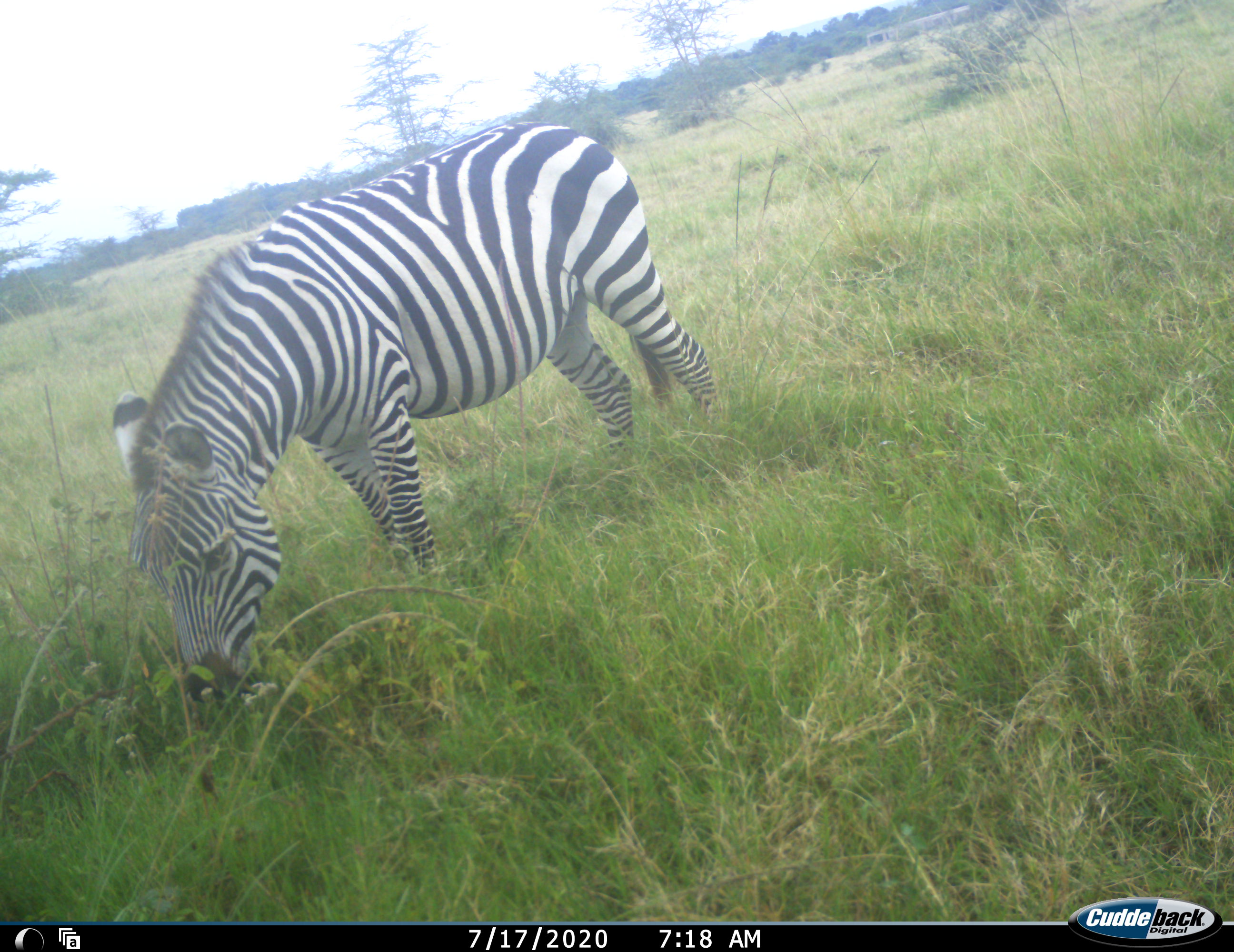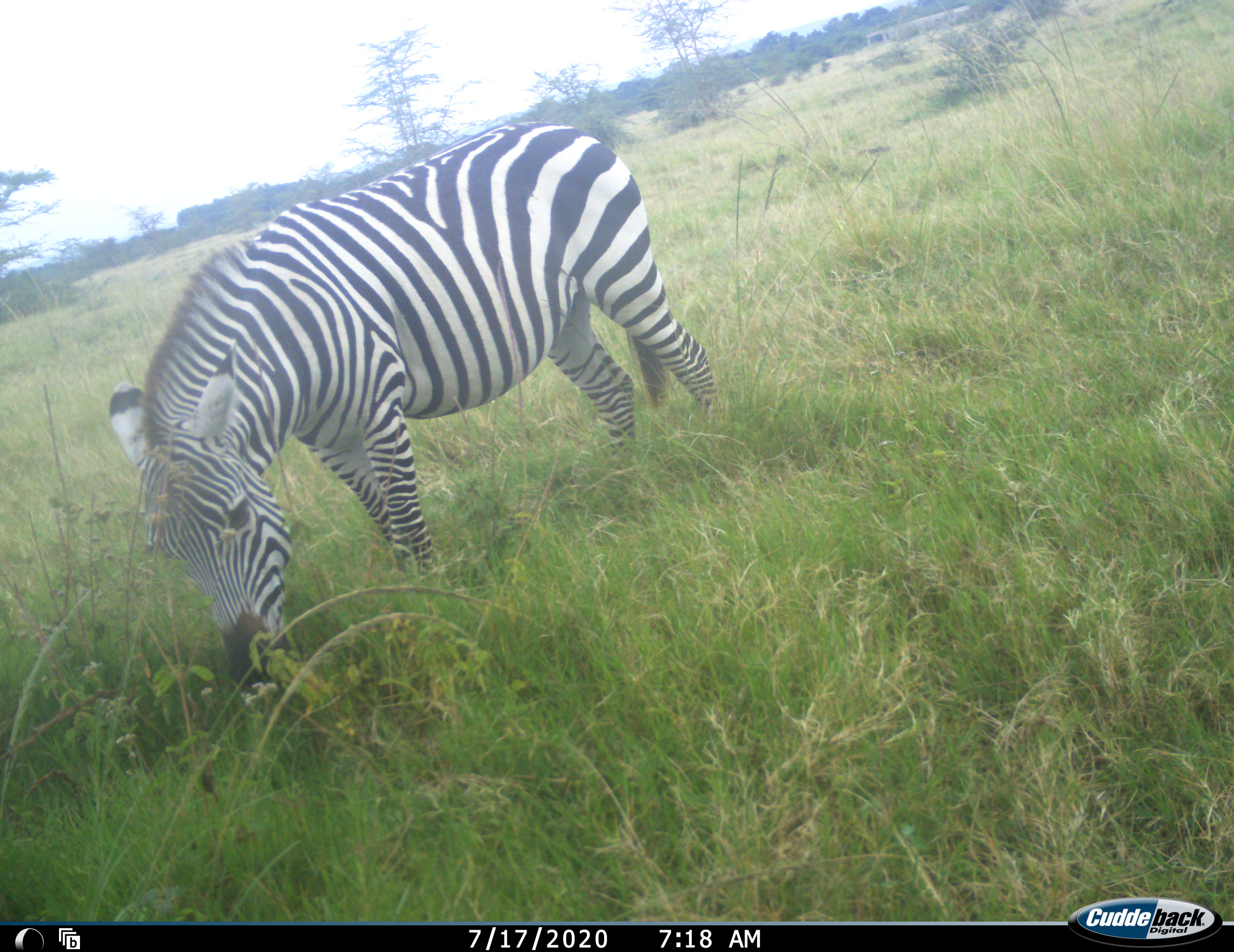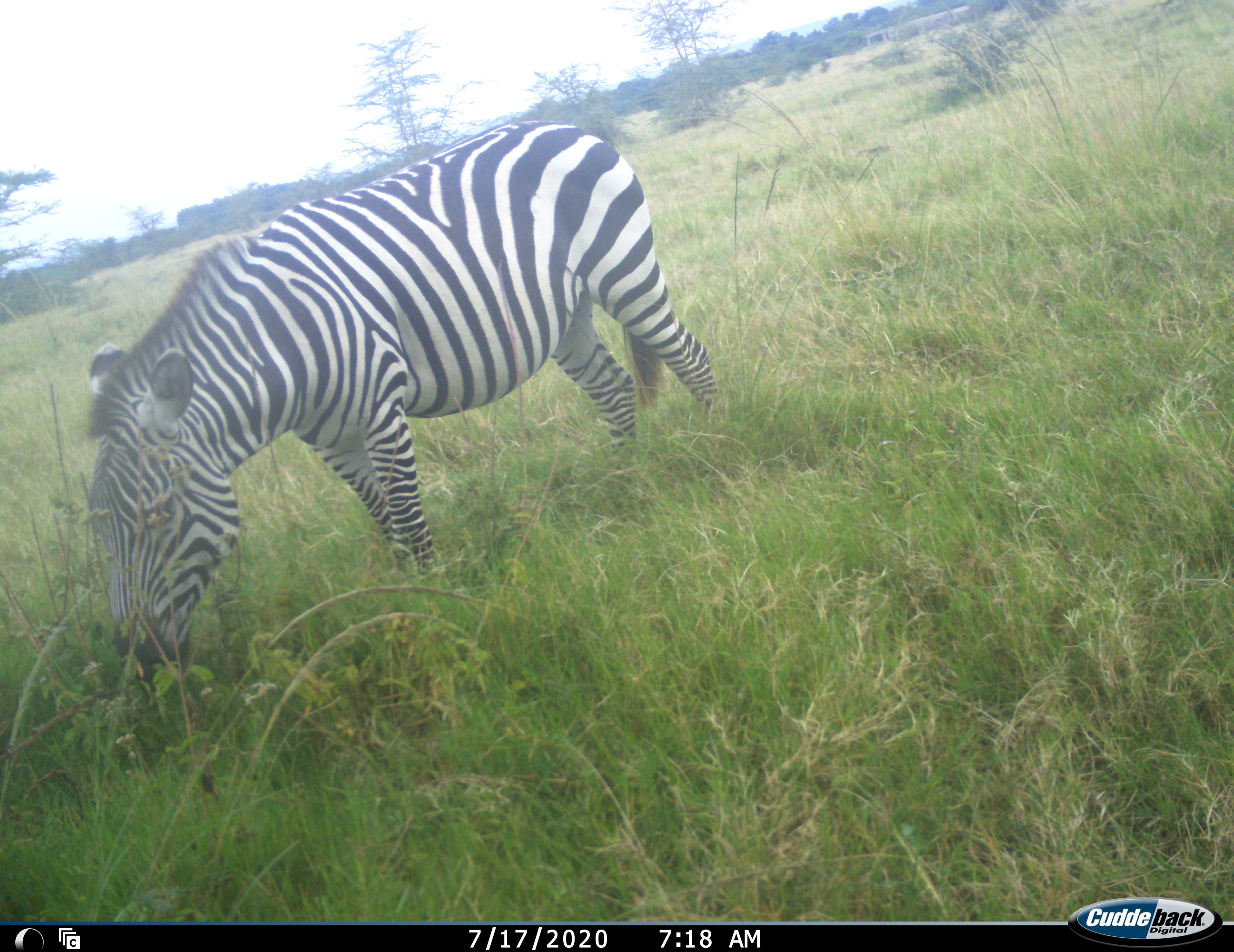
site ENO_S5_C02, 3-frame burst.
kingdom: Animalia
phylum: Chordata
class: Mammalia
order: Perissodactyla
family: Equidae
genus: Equus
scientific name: Equus quagga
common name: plains zebra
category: zebraplains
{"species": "zebraplains (plains zebra) (Equus quagga)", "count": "1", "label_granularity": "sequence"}